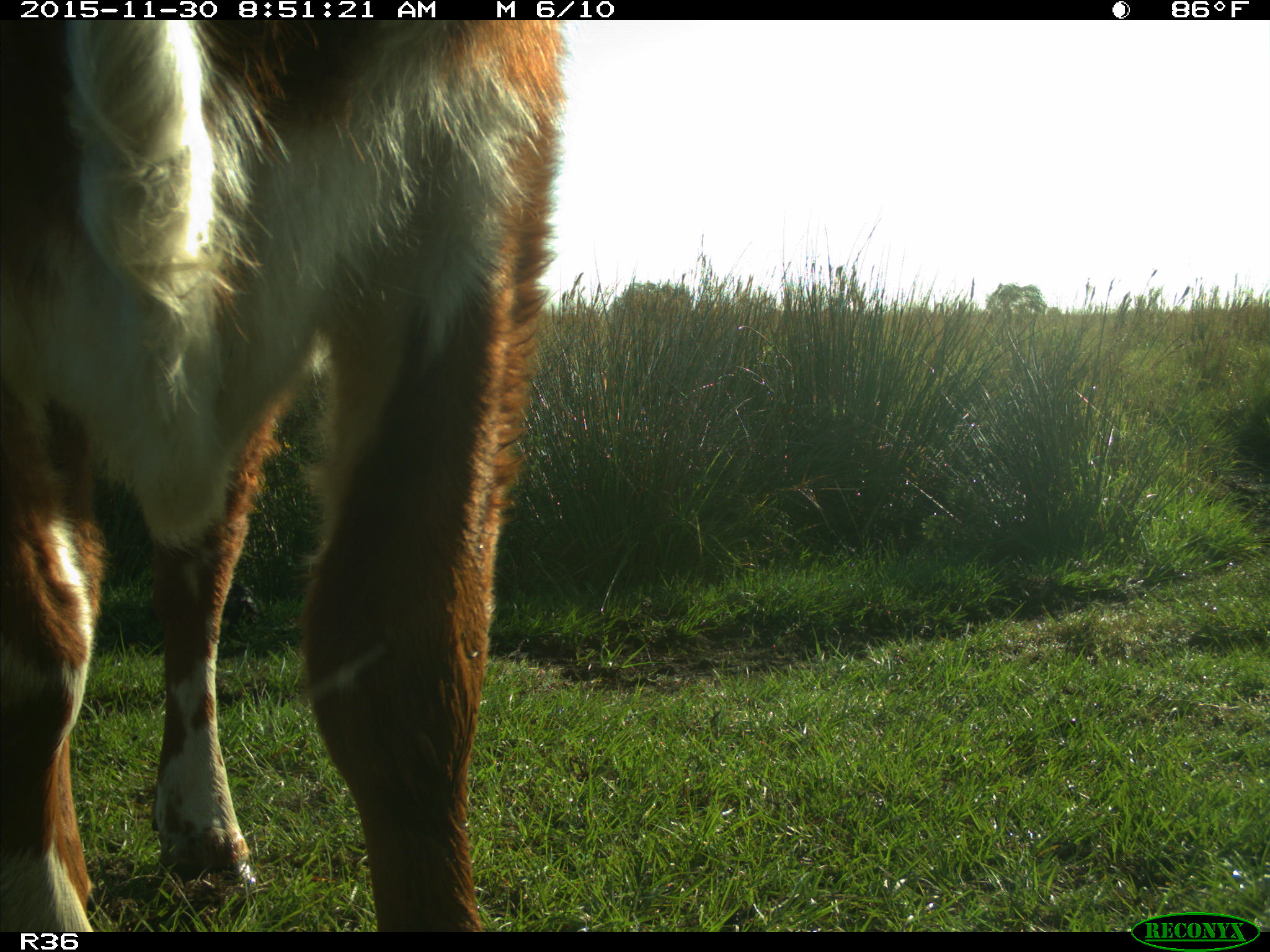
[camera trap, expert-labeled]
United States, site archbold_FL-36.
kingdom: Animalia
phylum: Chordata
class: Mammalia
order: Artiodactyla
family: Bovidae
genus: Bos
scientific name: Bos taurus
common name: domestic cow